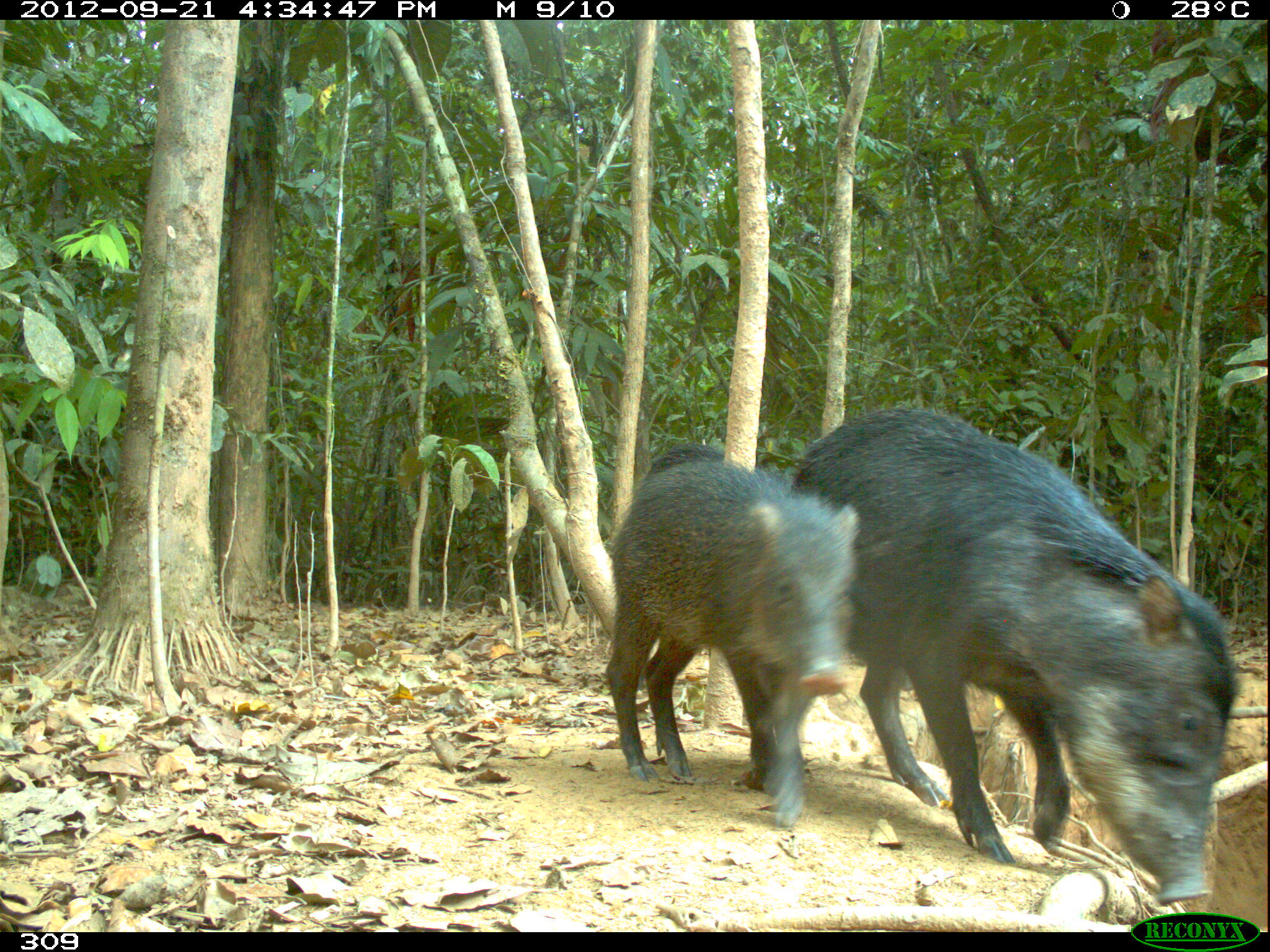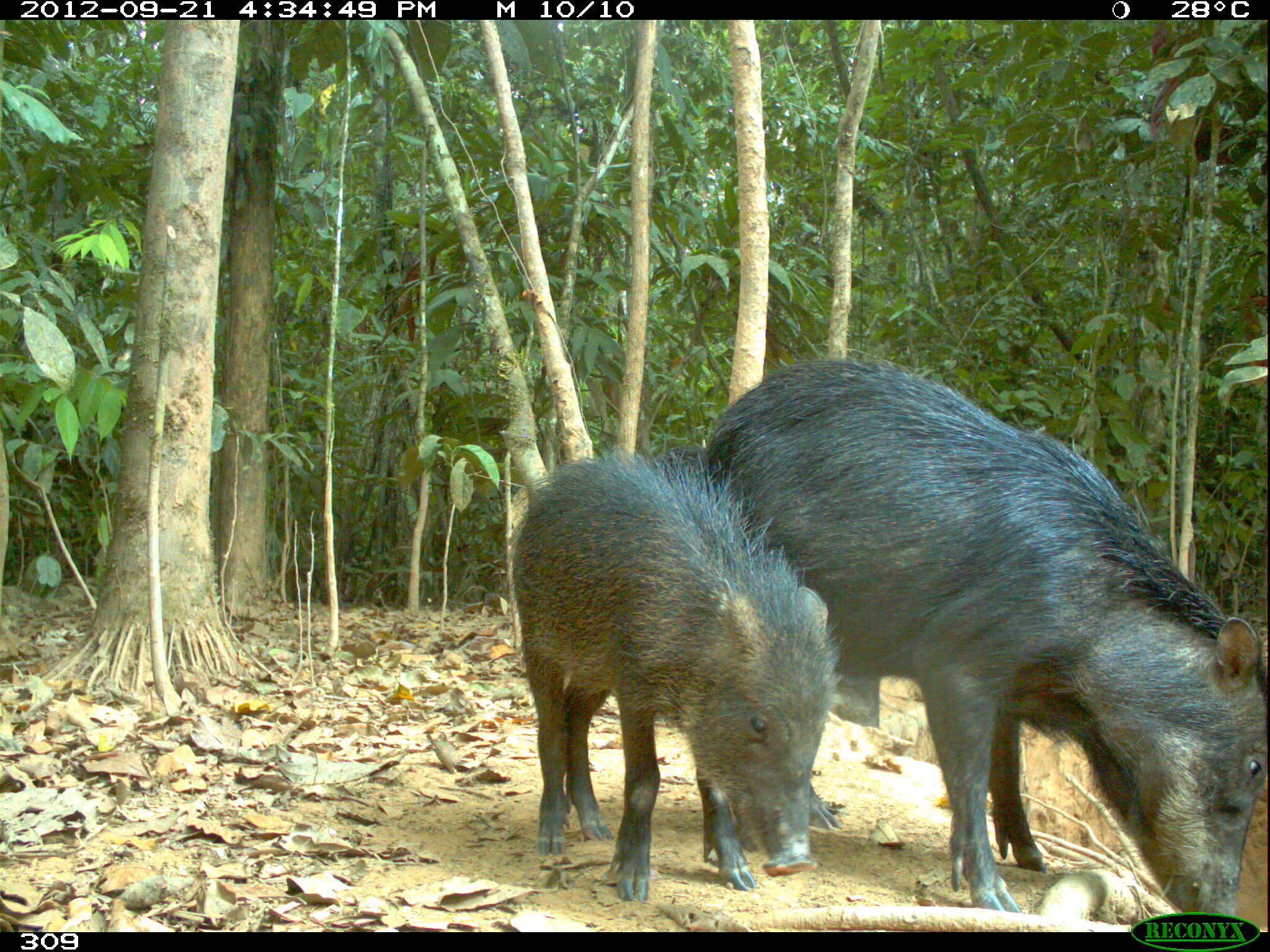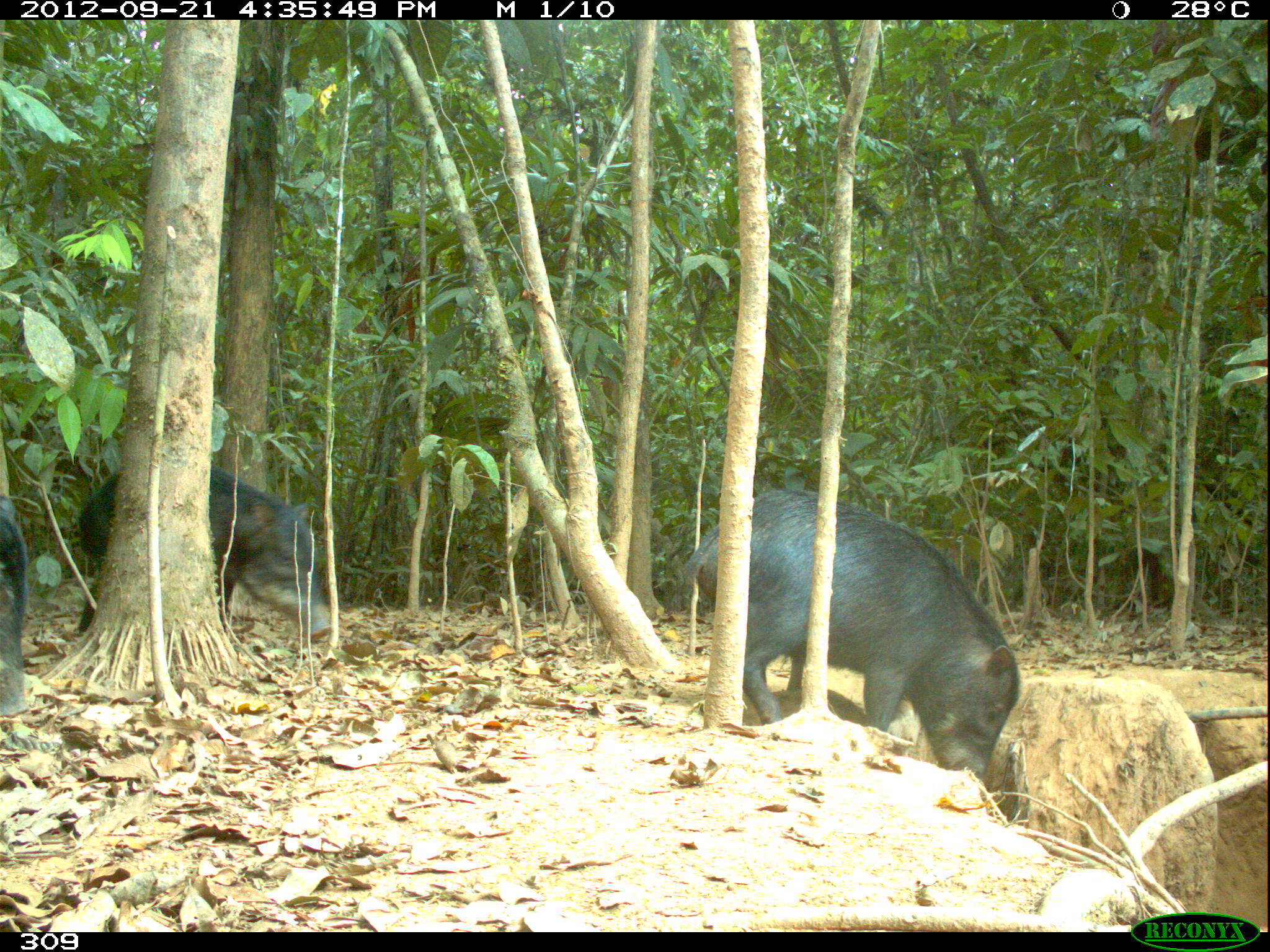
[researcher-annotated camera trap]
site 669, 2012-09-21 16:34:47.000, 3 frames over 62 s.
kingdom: Animalia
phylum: Chordata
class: Mammalia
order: Artiodactyla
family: Tayassuidae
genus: Tayassu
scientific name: Tayassu pecari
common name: white-lipped peccary